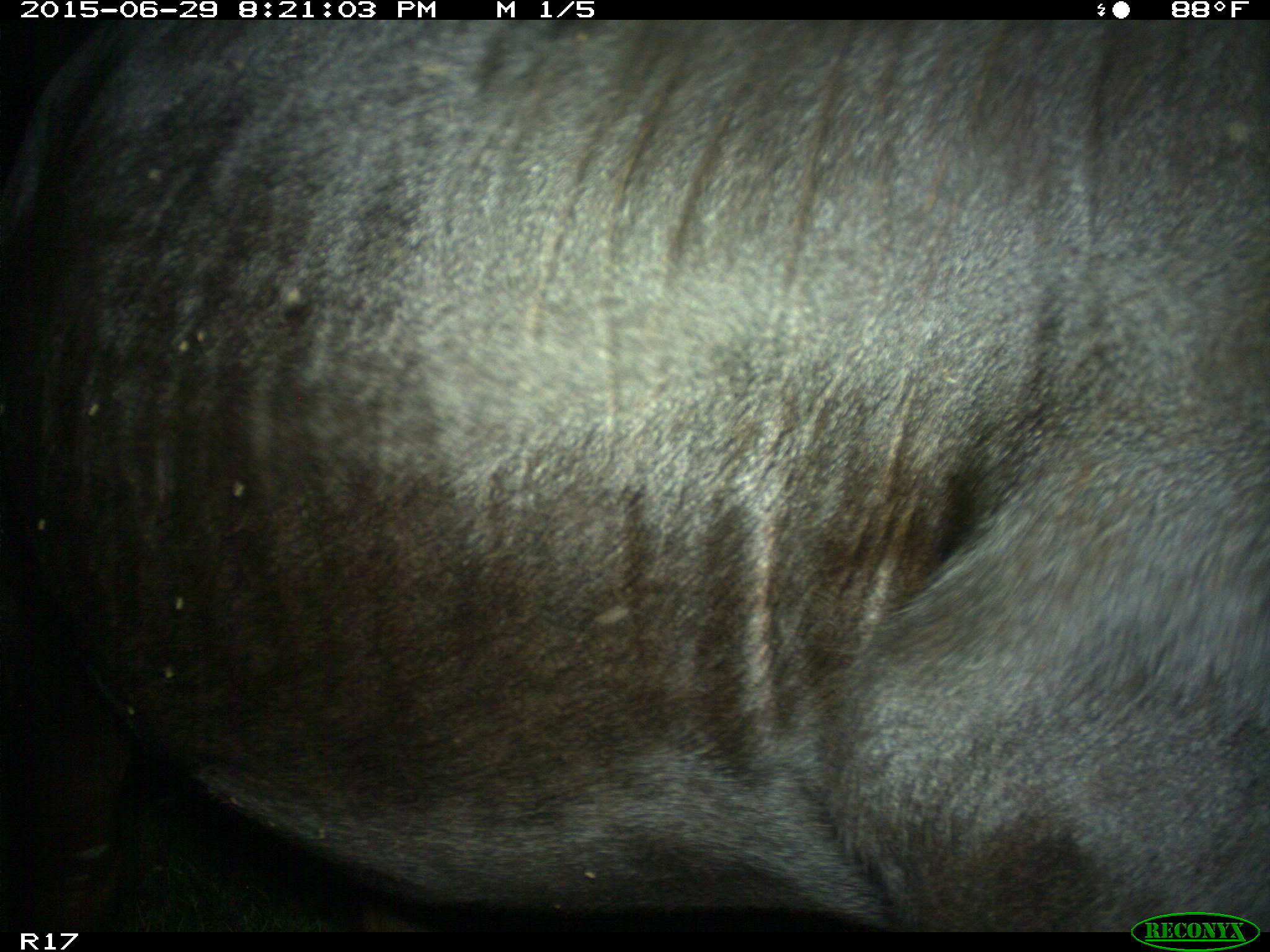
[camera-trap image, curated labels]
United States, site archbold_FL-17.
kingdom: Animalia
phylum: Chordata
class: Mammalia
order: Artiodactyla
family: Bovidae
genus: Bos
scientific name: Bos taurus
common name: domestic cow